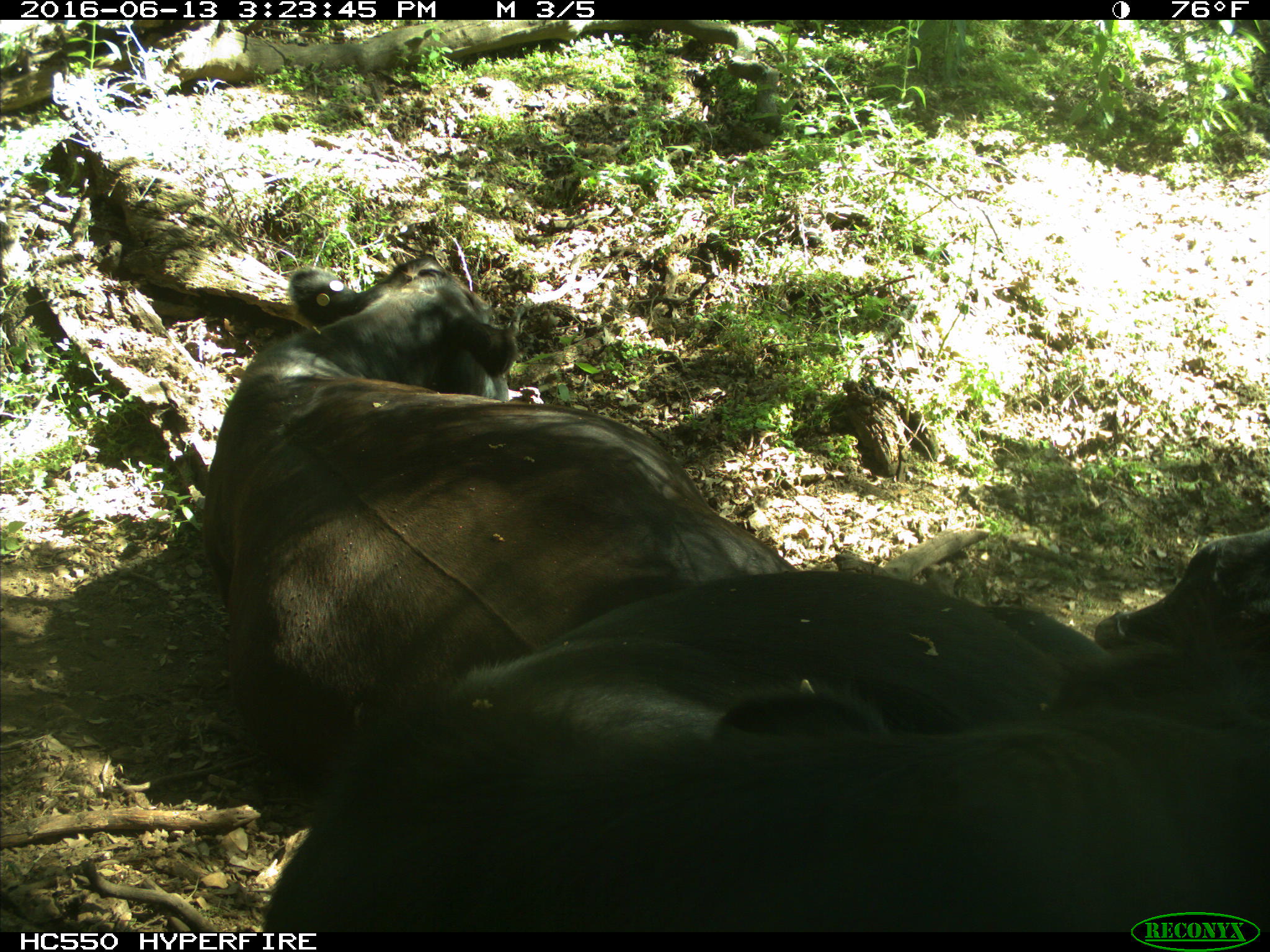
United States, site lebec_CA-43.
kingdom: Animalia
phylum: Chordata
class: Mammalia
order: Artiodactyla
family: Bovidae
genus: Bos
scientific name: Bos taurus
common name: domestic cow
Bos taurus (domestic cow).